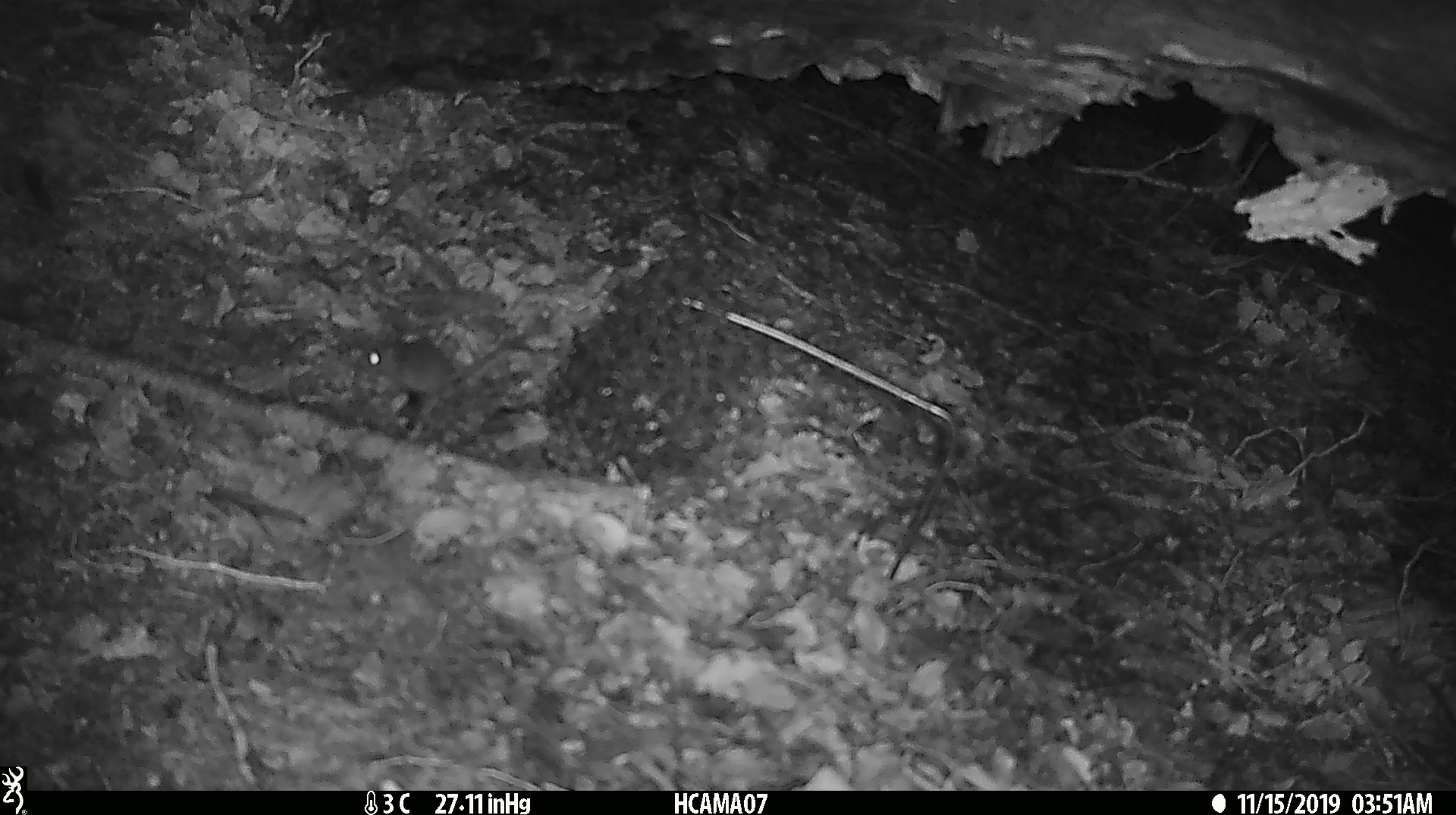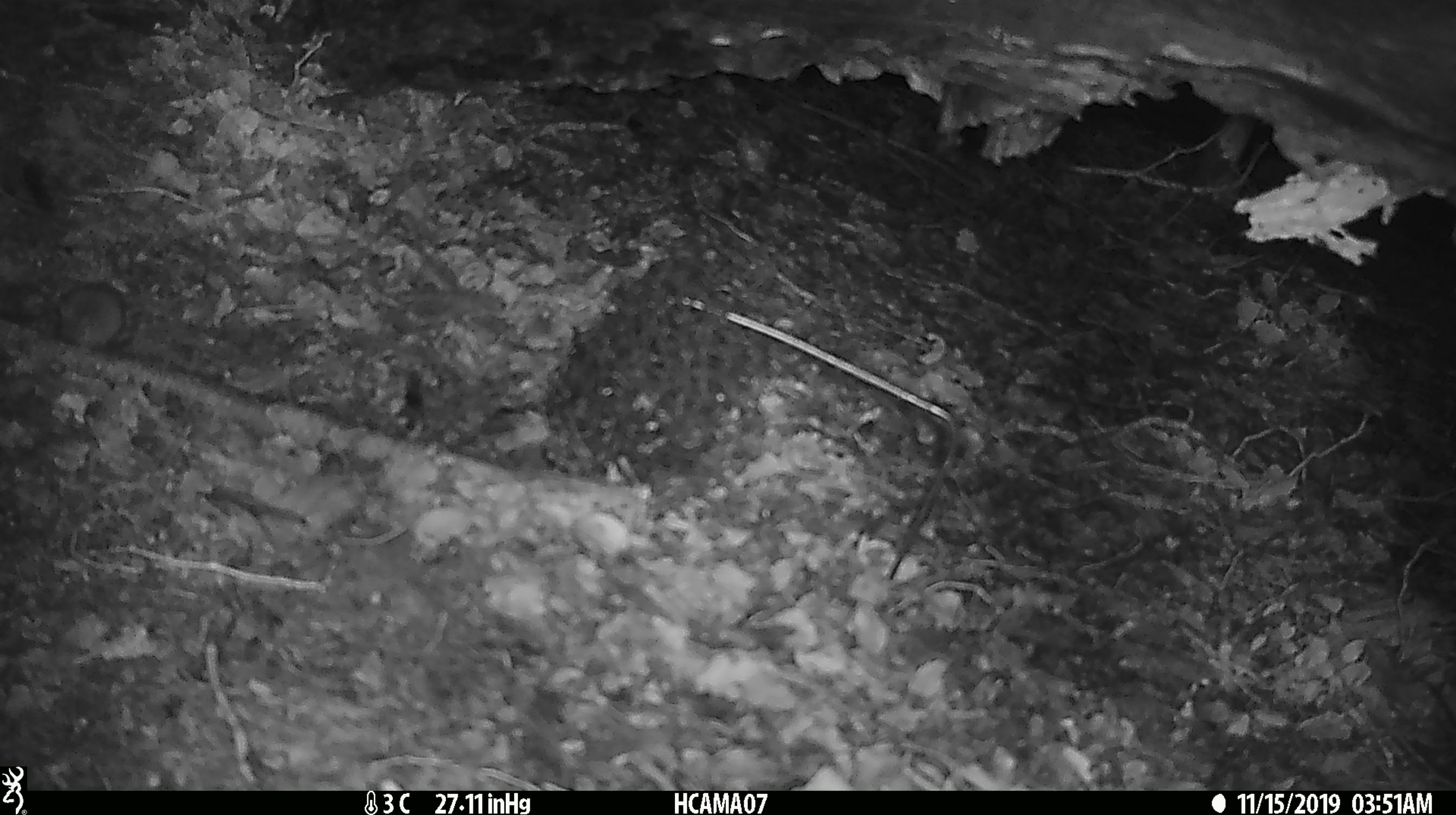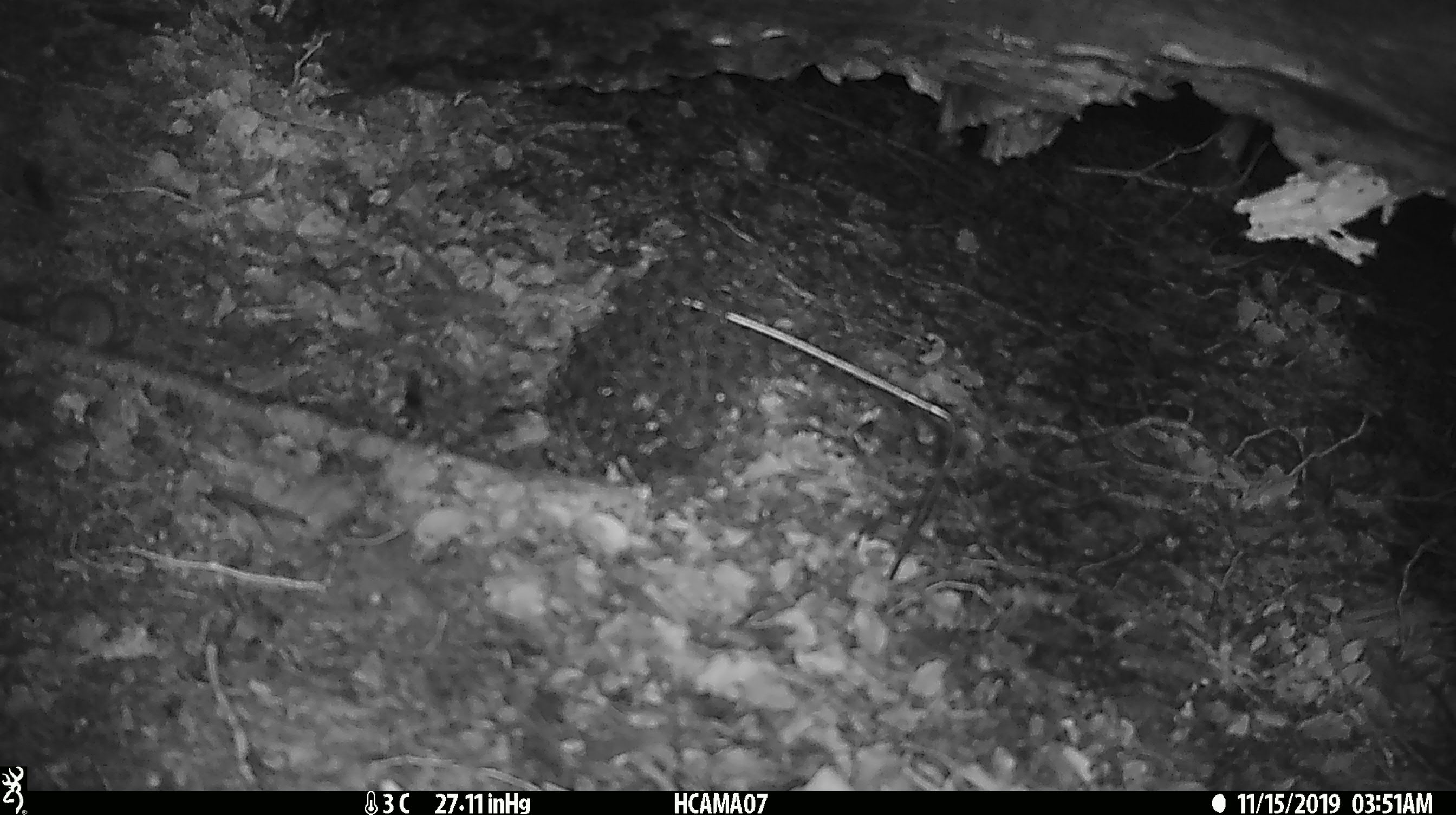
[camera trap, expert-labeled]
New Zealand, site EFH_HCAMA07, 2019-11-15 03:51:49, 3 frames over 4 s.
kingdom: Animalia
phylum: Chordata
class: Mammalia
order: Rodentia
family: Muridae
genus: Mus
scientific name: Mus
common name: mouse